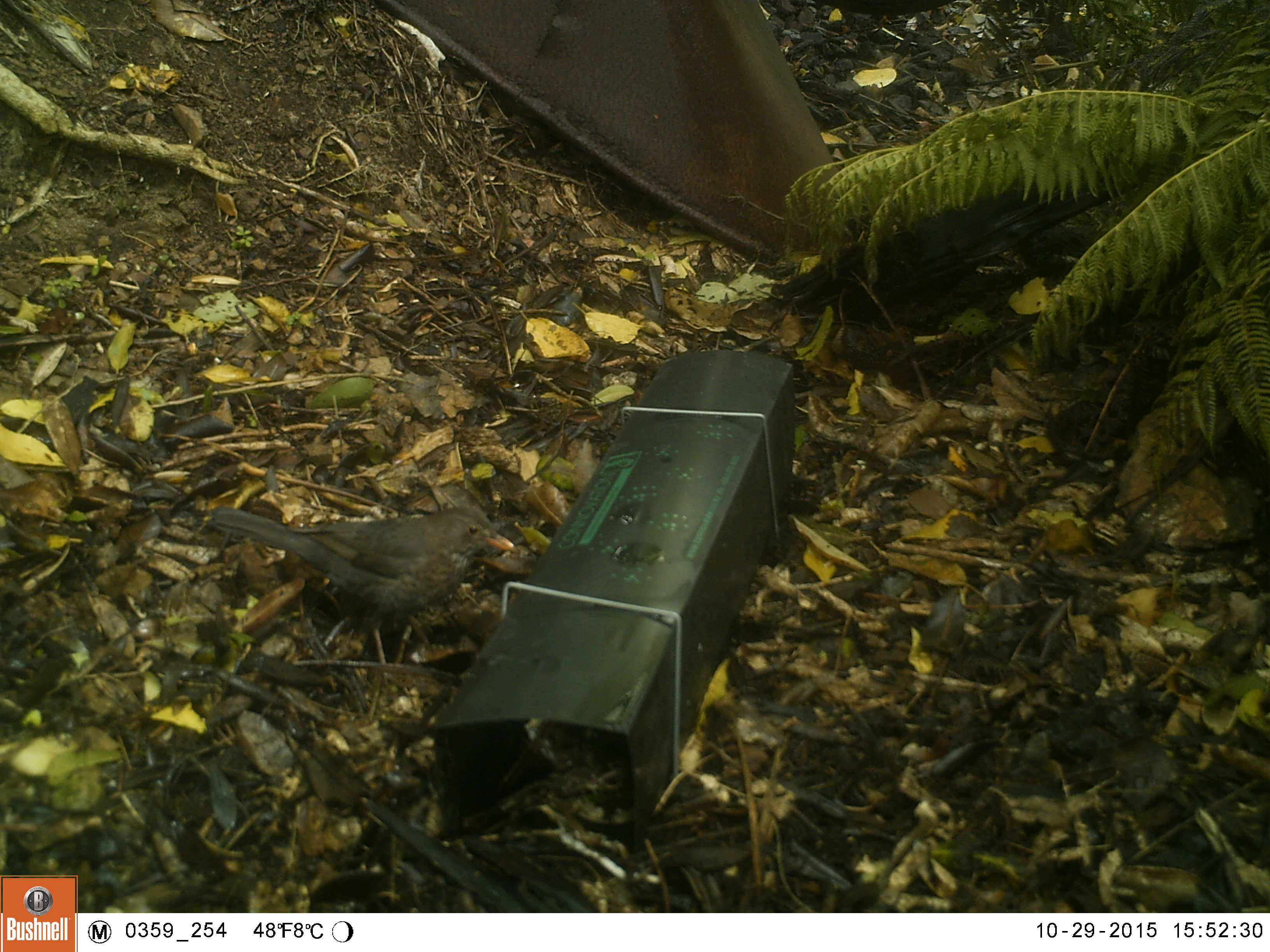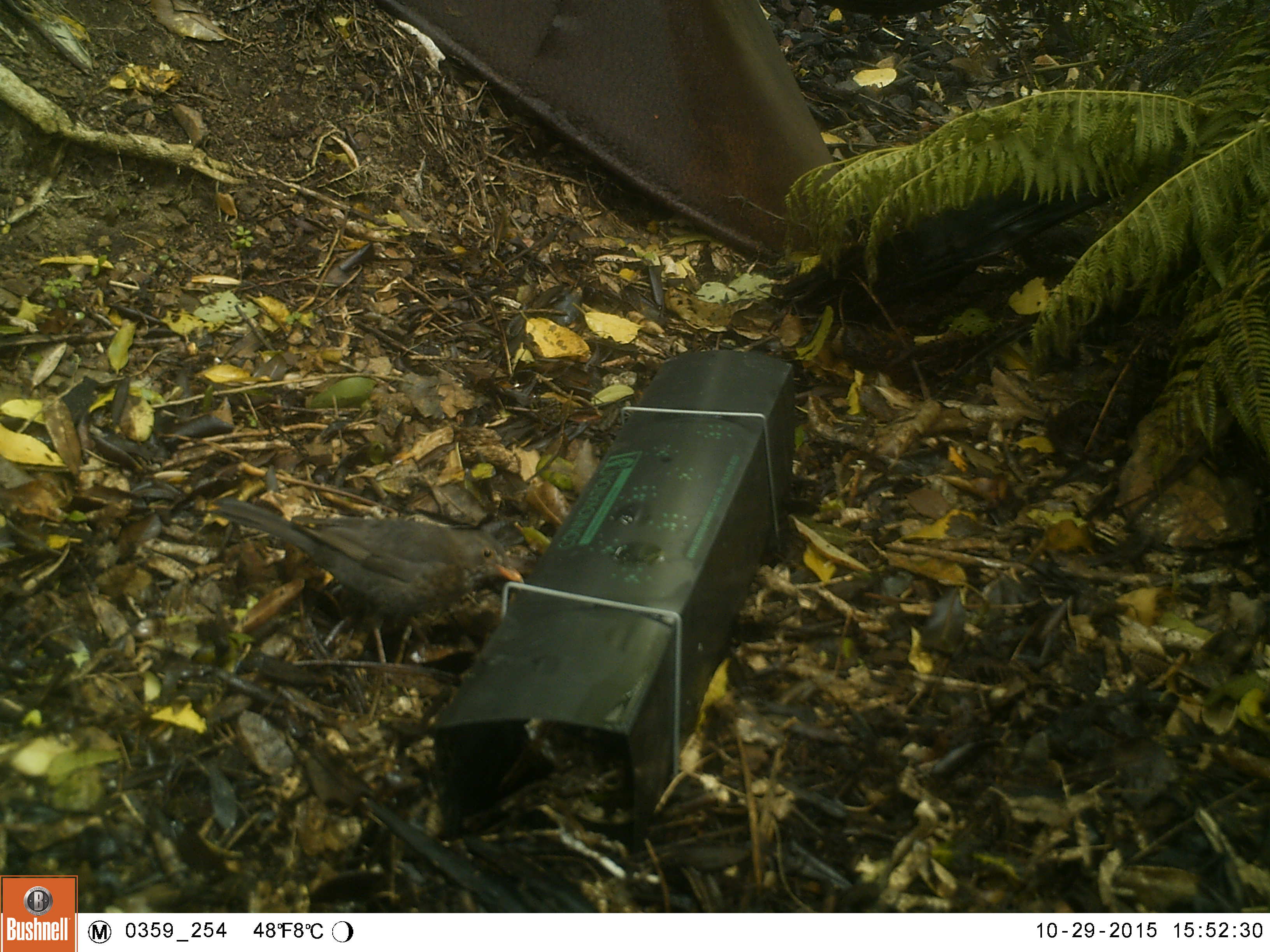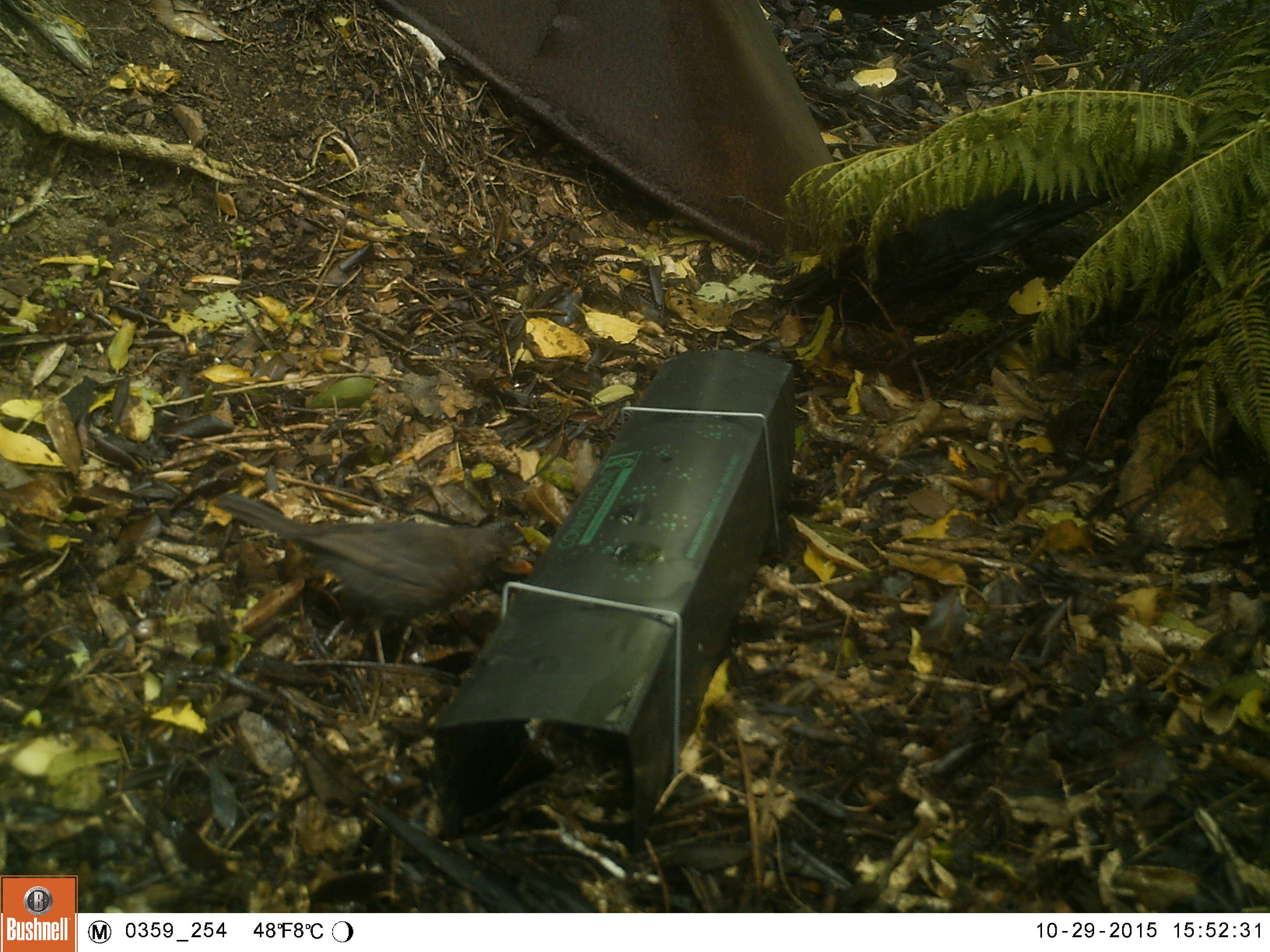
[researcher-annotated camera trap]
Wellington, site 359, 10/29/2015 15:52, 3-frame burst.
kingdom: Animalia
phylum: Chordata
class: Aves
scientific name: Aves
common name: bird